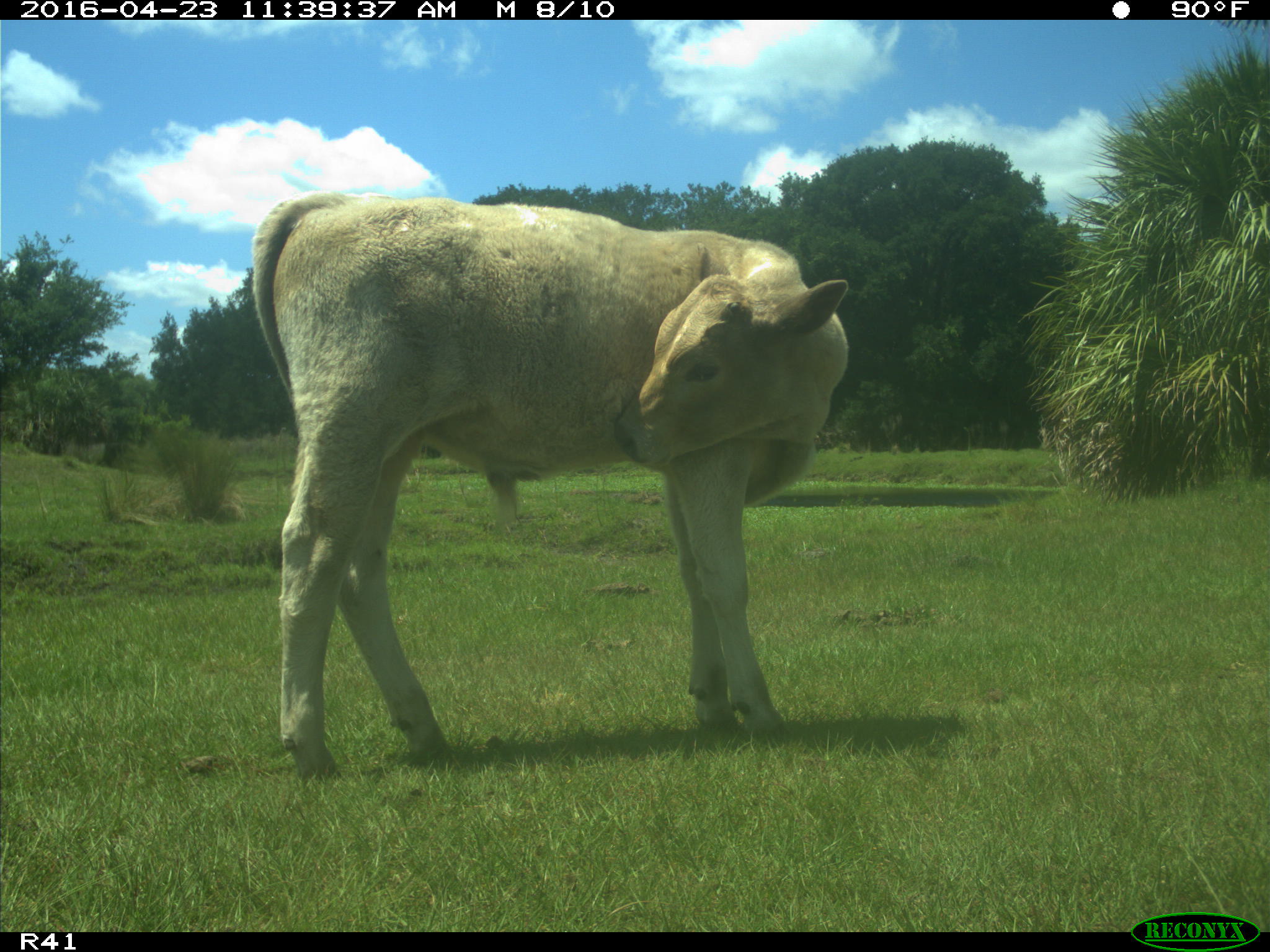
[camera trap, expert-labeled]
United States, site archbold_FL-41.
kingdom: Animalia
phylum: Chordata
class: Mammalia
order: Artiodactyla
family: Bovidae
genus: Bos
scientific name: Bos taurus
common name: domestic cow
Bos taurus (domestic cow).